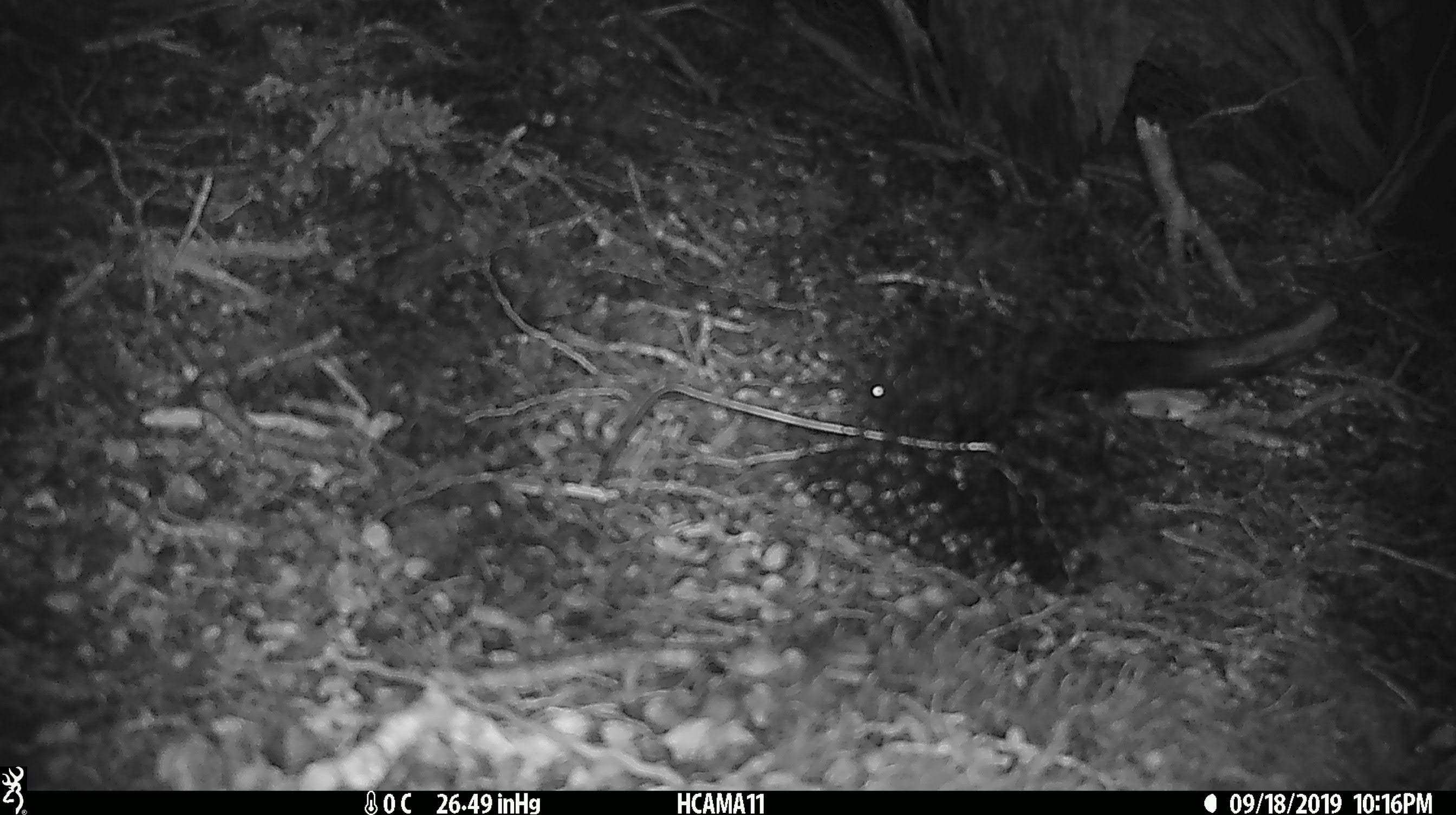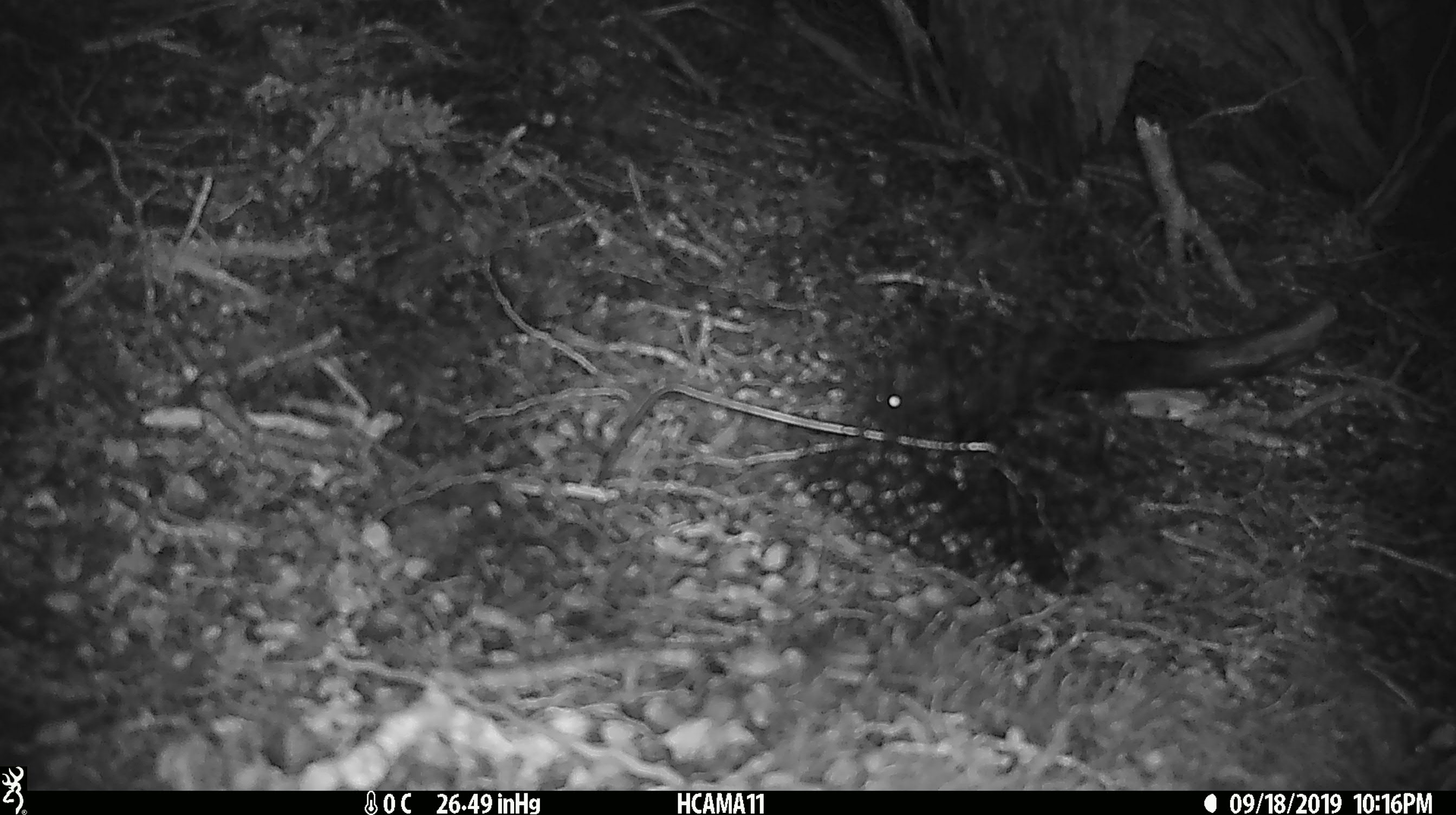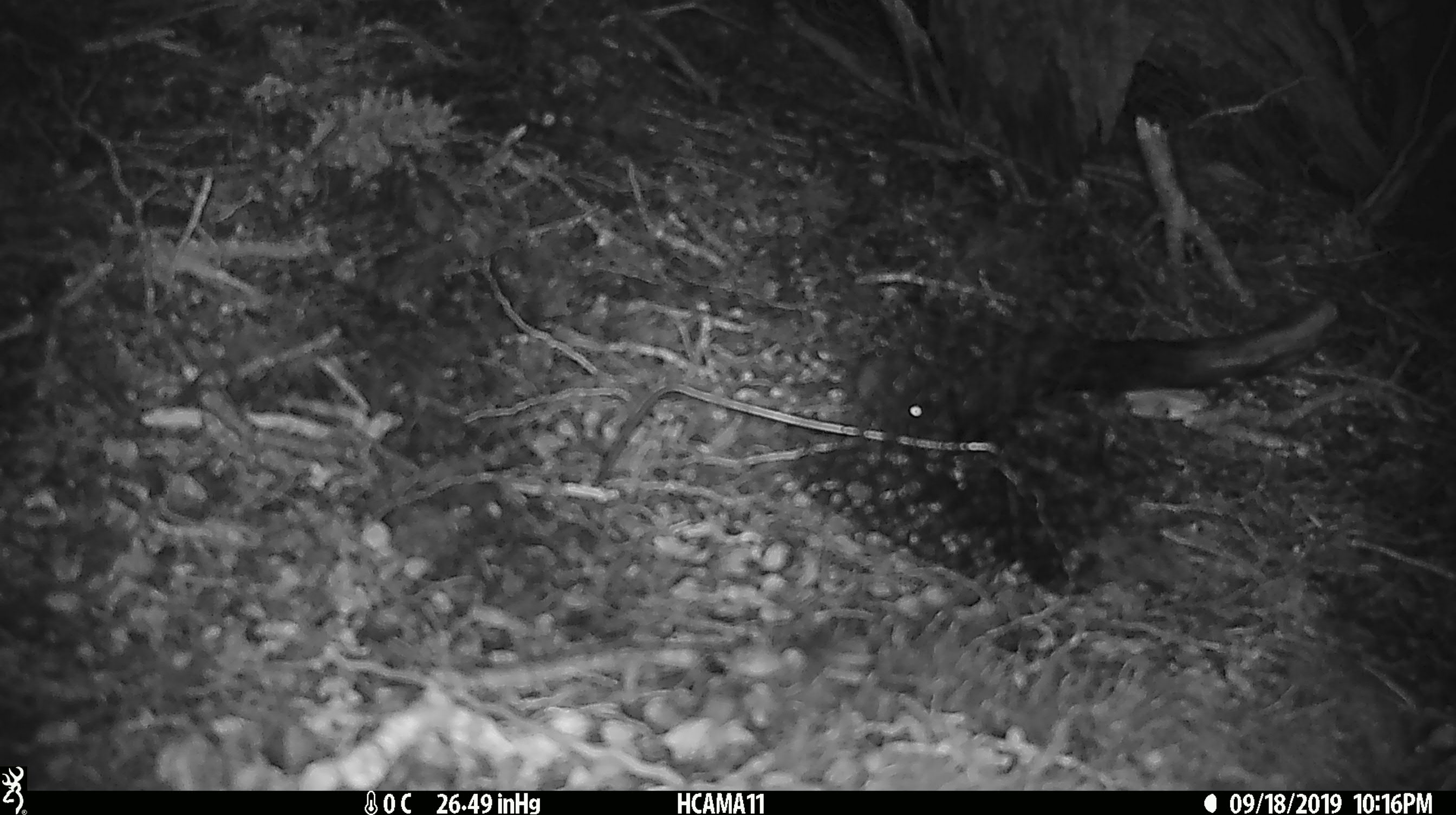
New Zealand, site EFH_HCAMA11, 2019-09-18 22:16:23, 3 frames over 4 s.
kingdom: Animalia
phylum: Chordata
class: Mammalia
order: Rodentia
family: Muridae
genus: Mus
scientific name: Mus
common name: mouse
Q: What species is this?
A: Mouse (Mus).